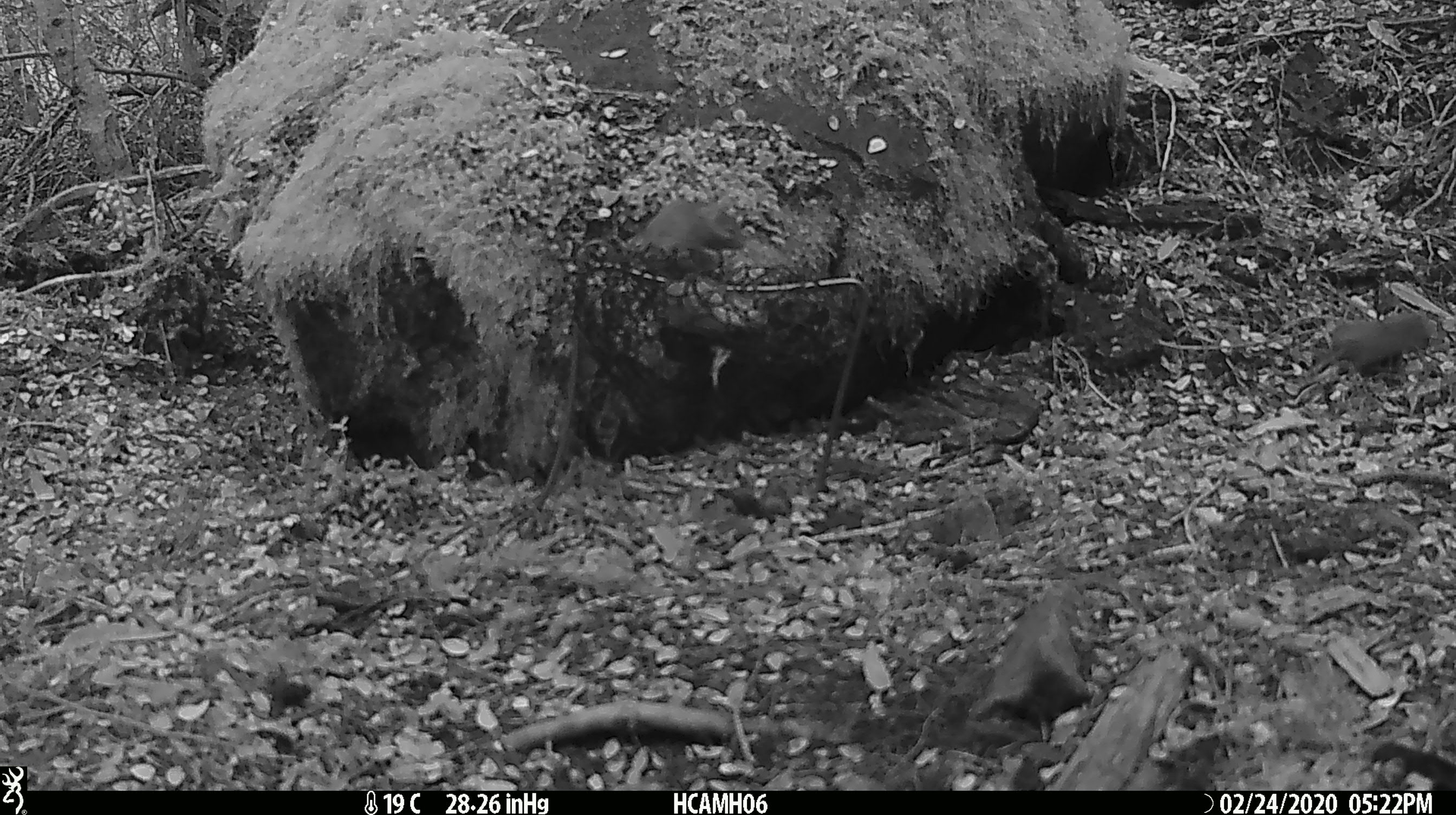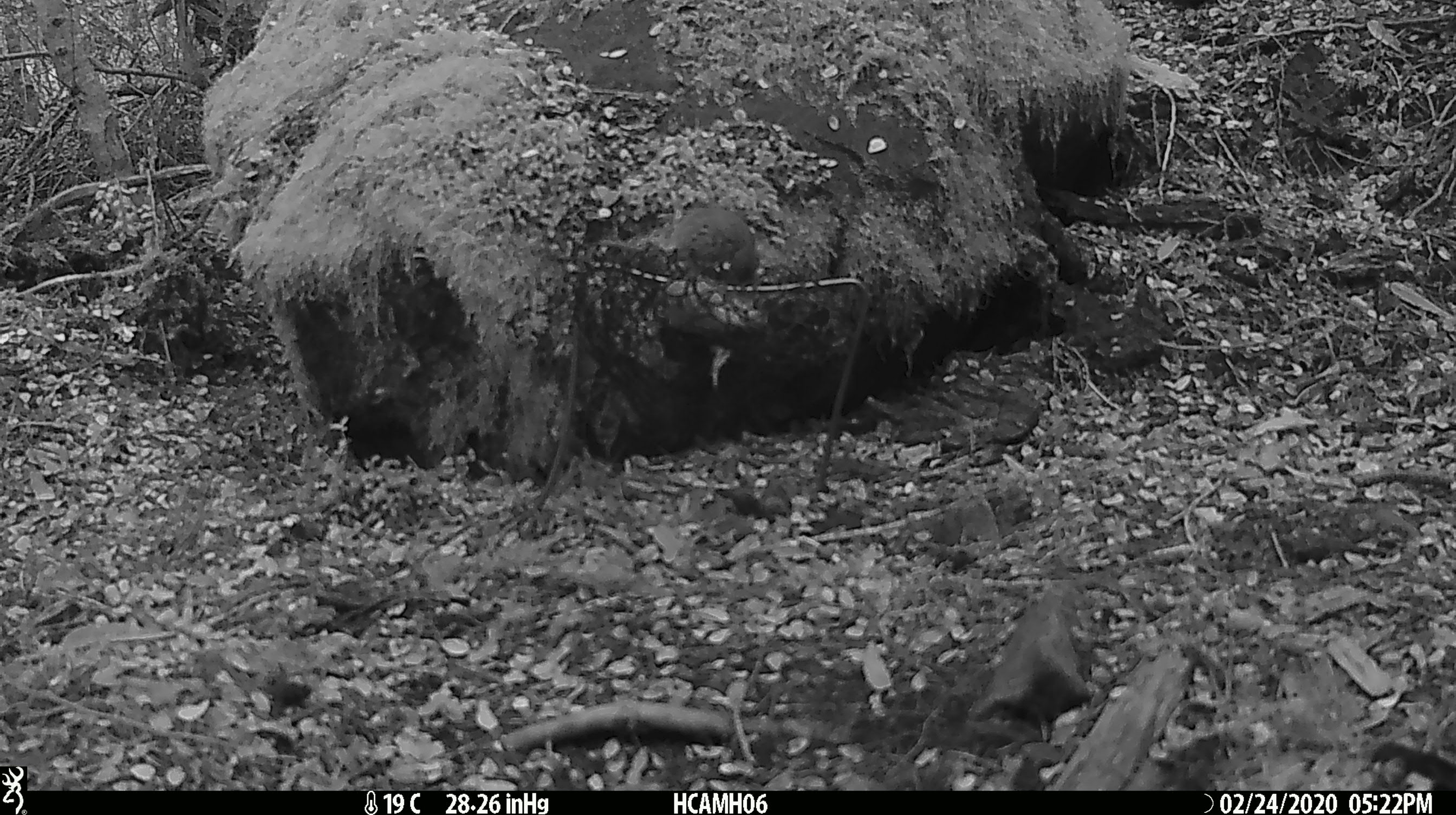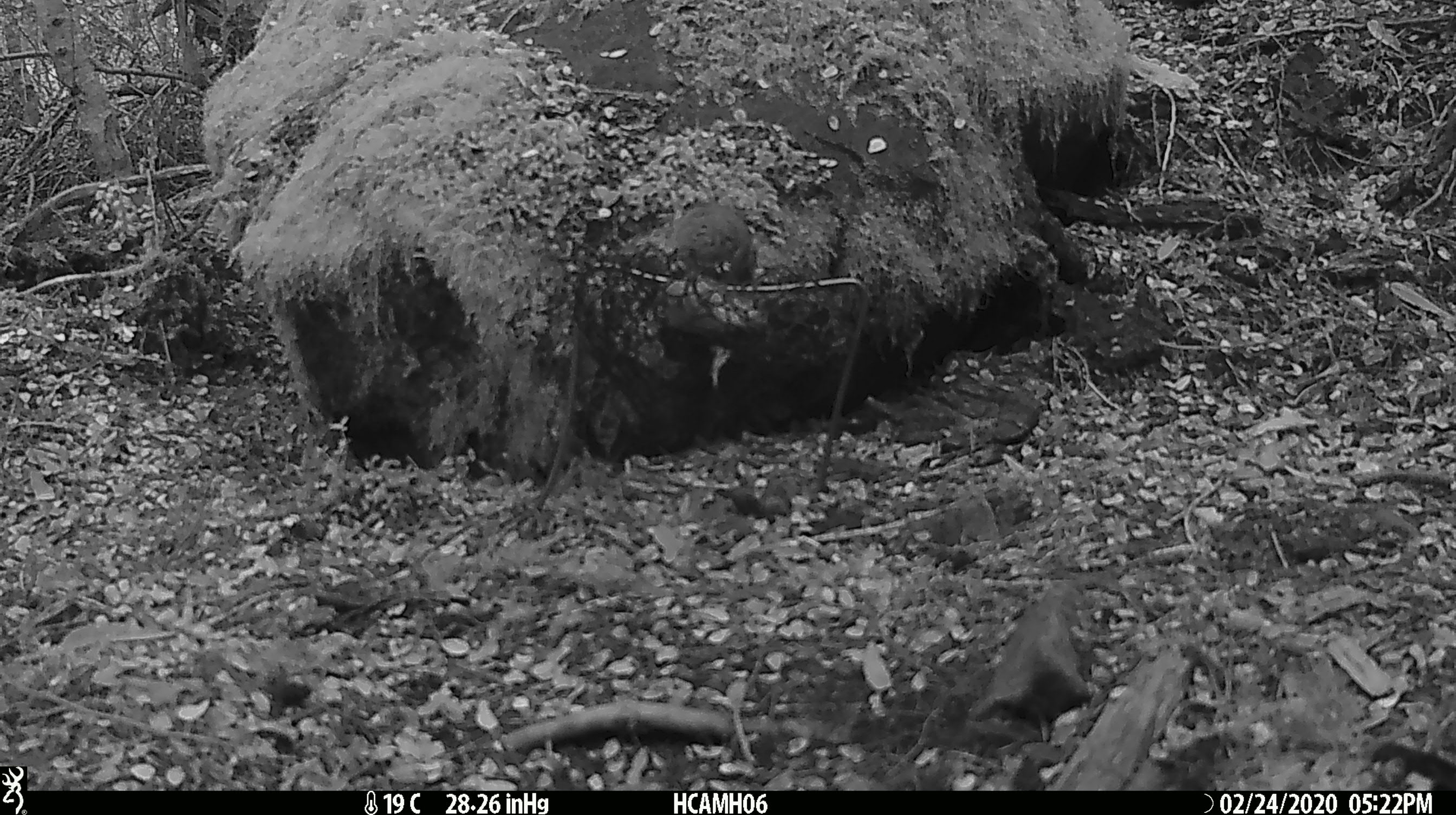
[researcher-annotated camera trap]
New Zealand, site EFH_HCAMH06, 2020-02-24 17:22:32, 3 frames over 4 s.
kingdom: Animalia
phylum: Chordata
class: Mammalia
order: Rodentia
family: Muridae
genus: Mus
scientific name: Mus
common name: mouse